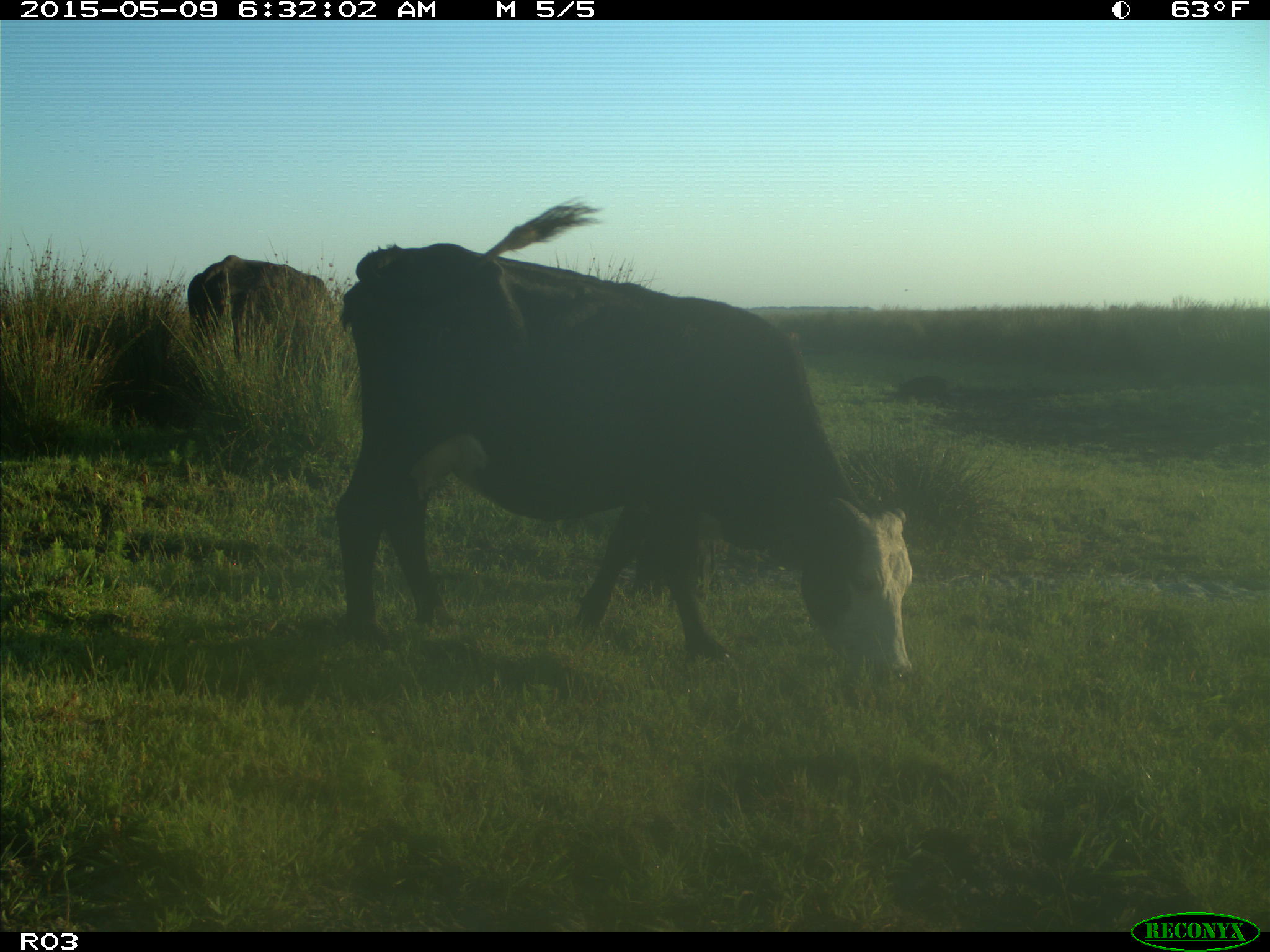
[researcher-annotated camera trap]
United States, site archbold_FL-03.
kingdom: Animalia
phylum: Chordata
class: Mammalia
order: Artiodactyla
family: Bovidae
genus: Bos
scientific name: Bos taurus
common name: domestic cow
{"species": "Bos taurus (domestic cow)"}